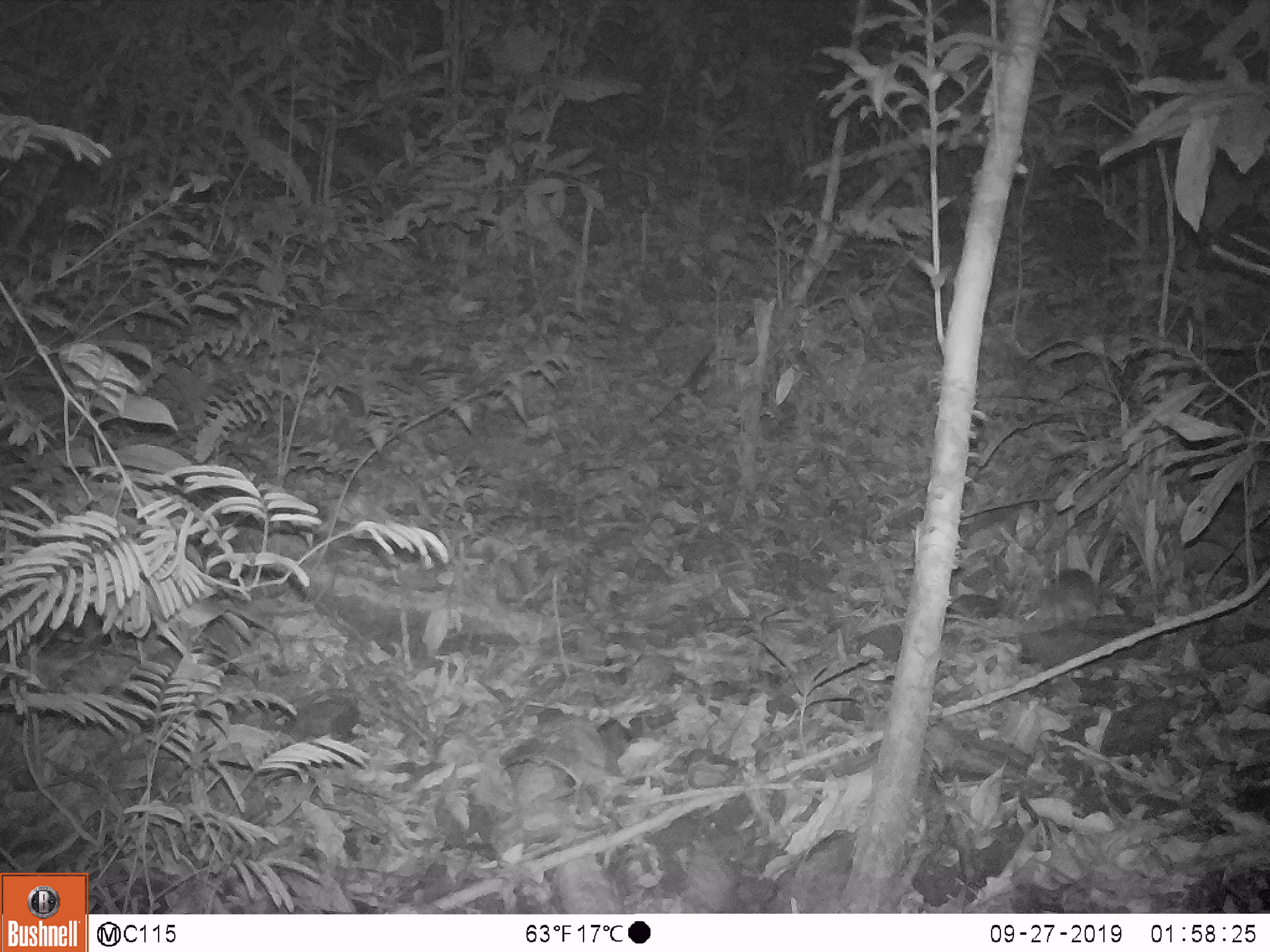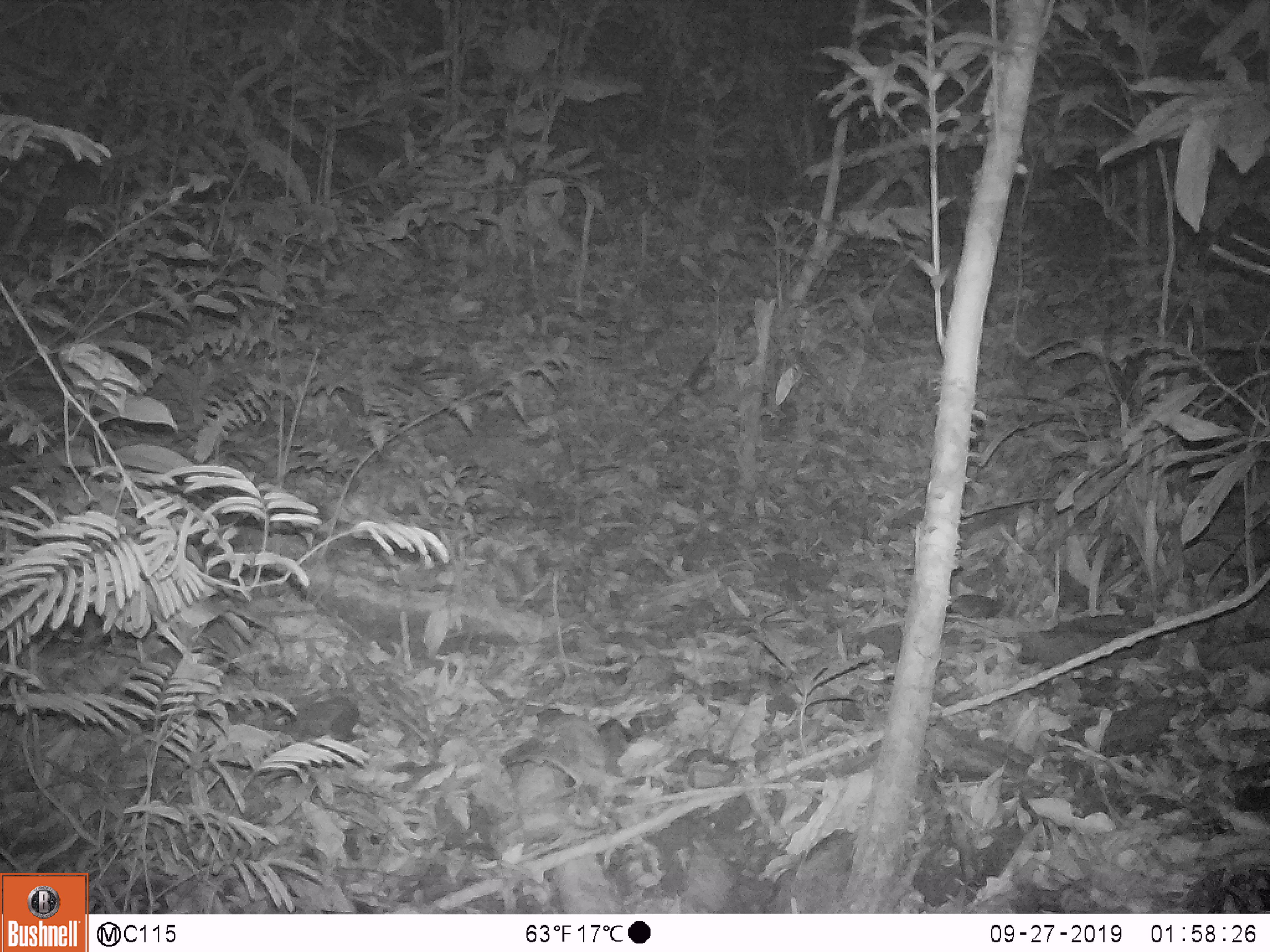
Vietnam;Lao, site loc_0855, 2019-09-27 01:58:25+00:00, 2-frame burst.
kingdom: Animalia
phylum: Chordata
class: Mammalia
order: Rodentia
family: Muridae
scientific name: Muridae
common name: old-world mice and rats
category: unidentified murid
Unidentified murid (old-world mice and rats) (Muridae). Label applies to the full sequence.